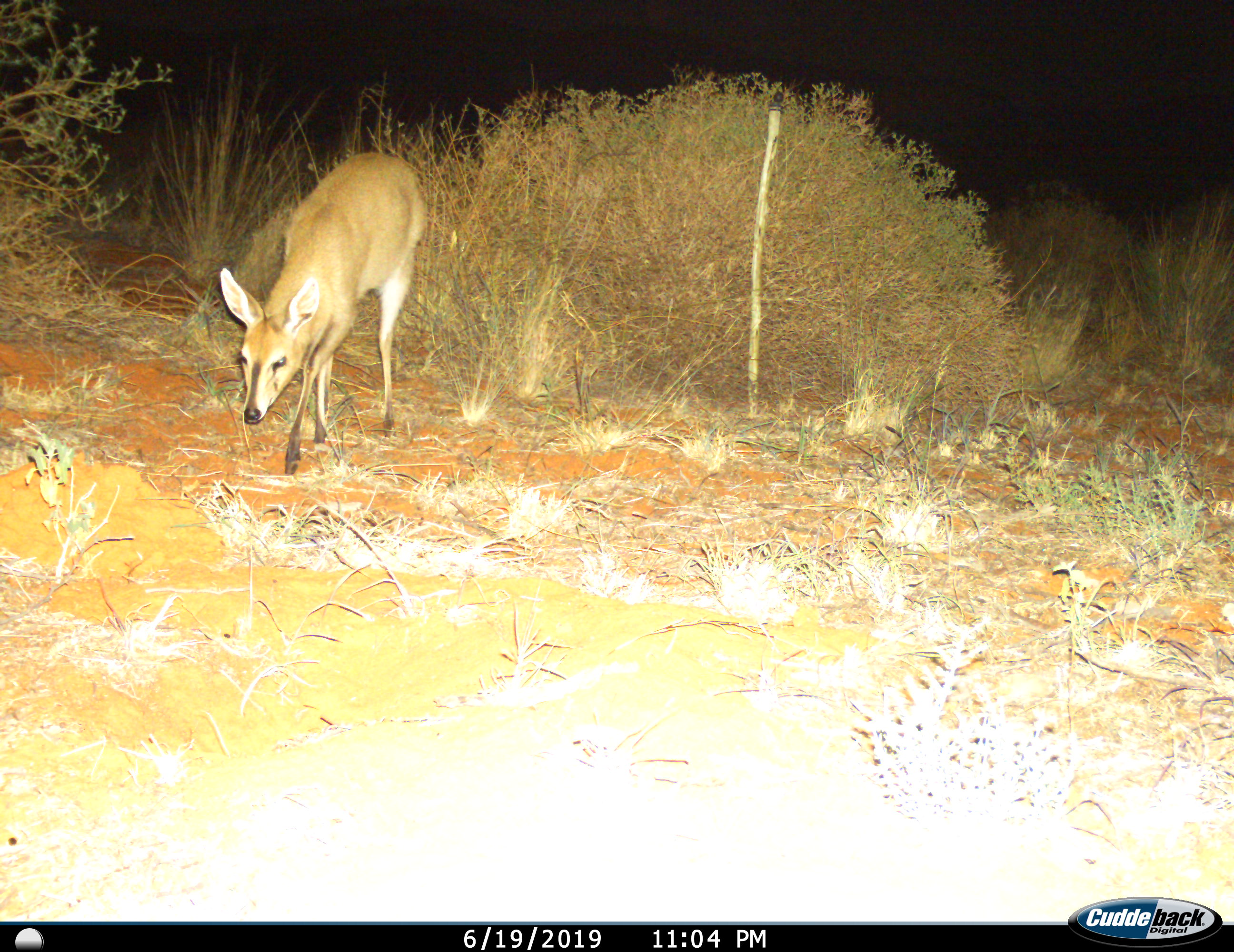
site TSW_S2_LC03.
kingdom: Animalia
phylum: Chordata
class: Mammalia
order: Artiodactyla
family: Bovidae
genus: Sylvicapra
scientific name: Sylvicapra grimmia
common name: common duiker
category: duikercommongrey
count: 1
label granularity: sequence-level